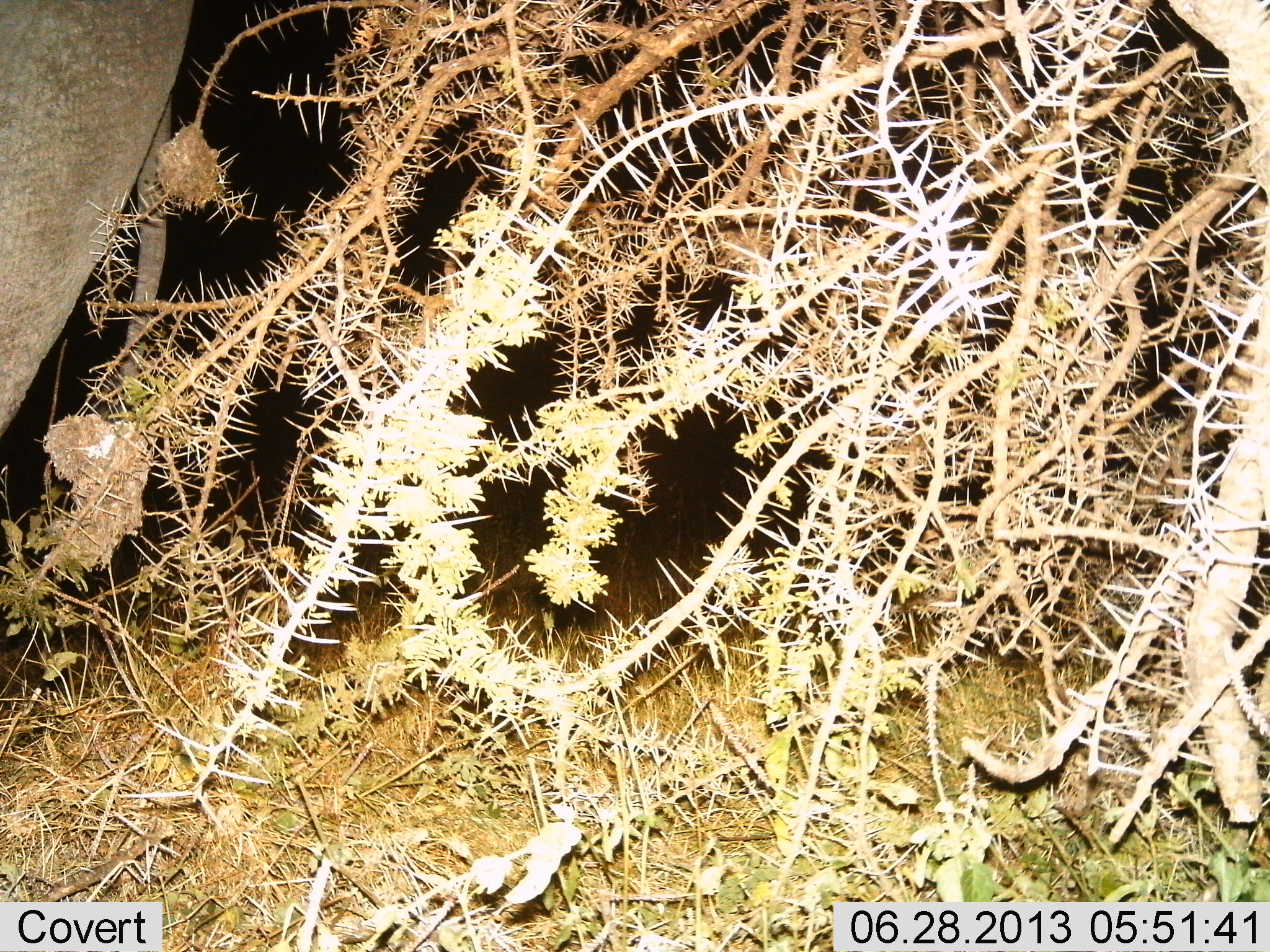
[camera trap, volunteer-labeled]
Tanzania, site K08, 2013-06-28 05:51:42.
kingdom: Animalia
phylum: Chordata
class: Mammalia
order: Proboscidea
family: Elephantidae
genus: Loxodonta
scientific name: Loxodonta africana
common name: african bush elephant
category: elephant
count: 1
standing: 86%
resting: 0%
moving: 14%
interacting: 0%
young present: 0%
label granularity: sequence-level